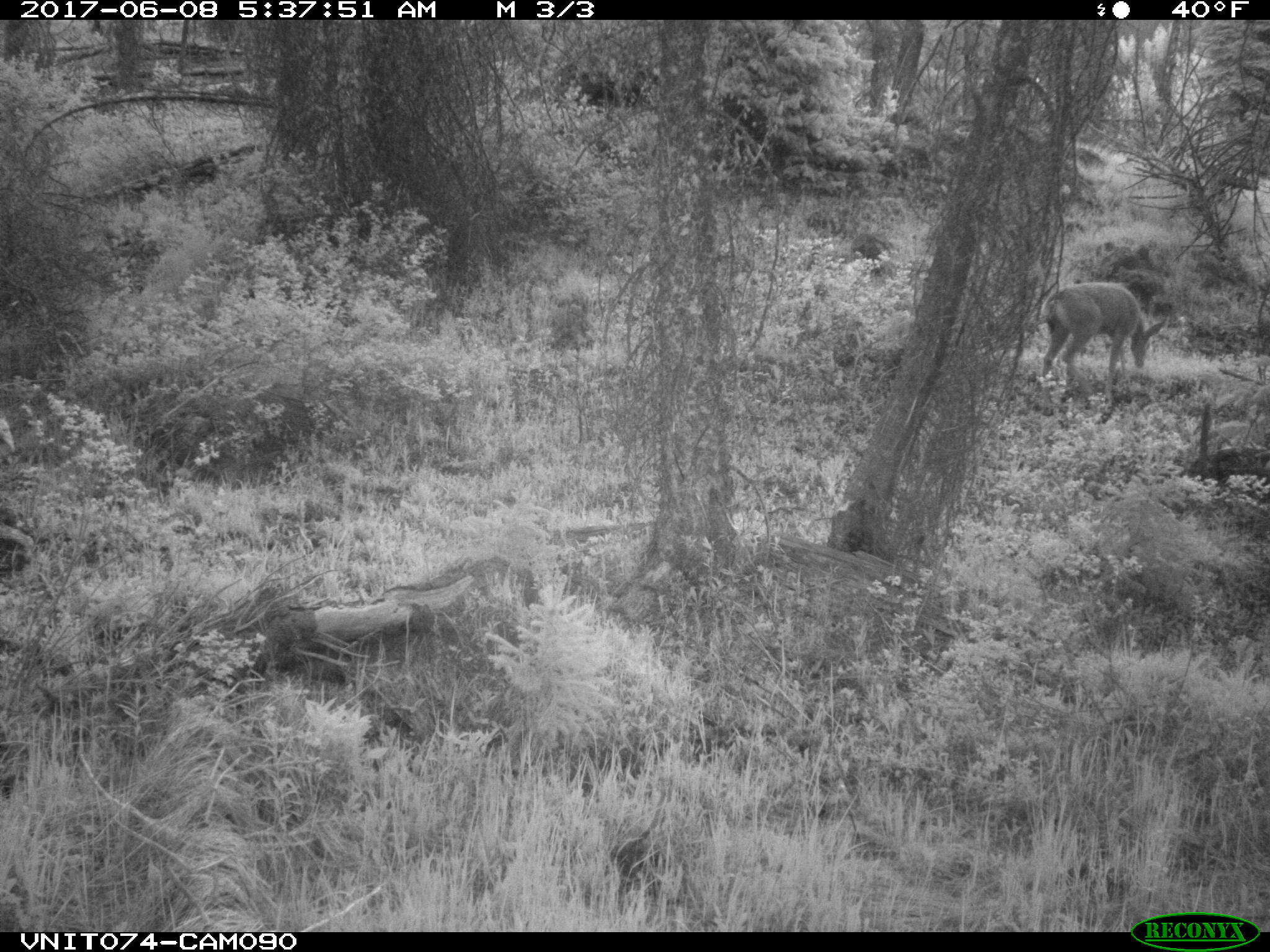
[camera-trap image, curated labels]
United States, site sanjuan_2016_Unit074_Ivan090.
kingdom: Animalia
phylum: Chordata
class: Mammalia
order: Artiodactyla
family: Cervidae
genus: Odocoileus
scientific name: Odocoileus hemionus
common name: mule deer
Odocoileus hemionus (mule deer).